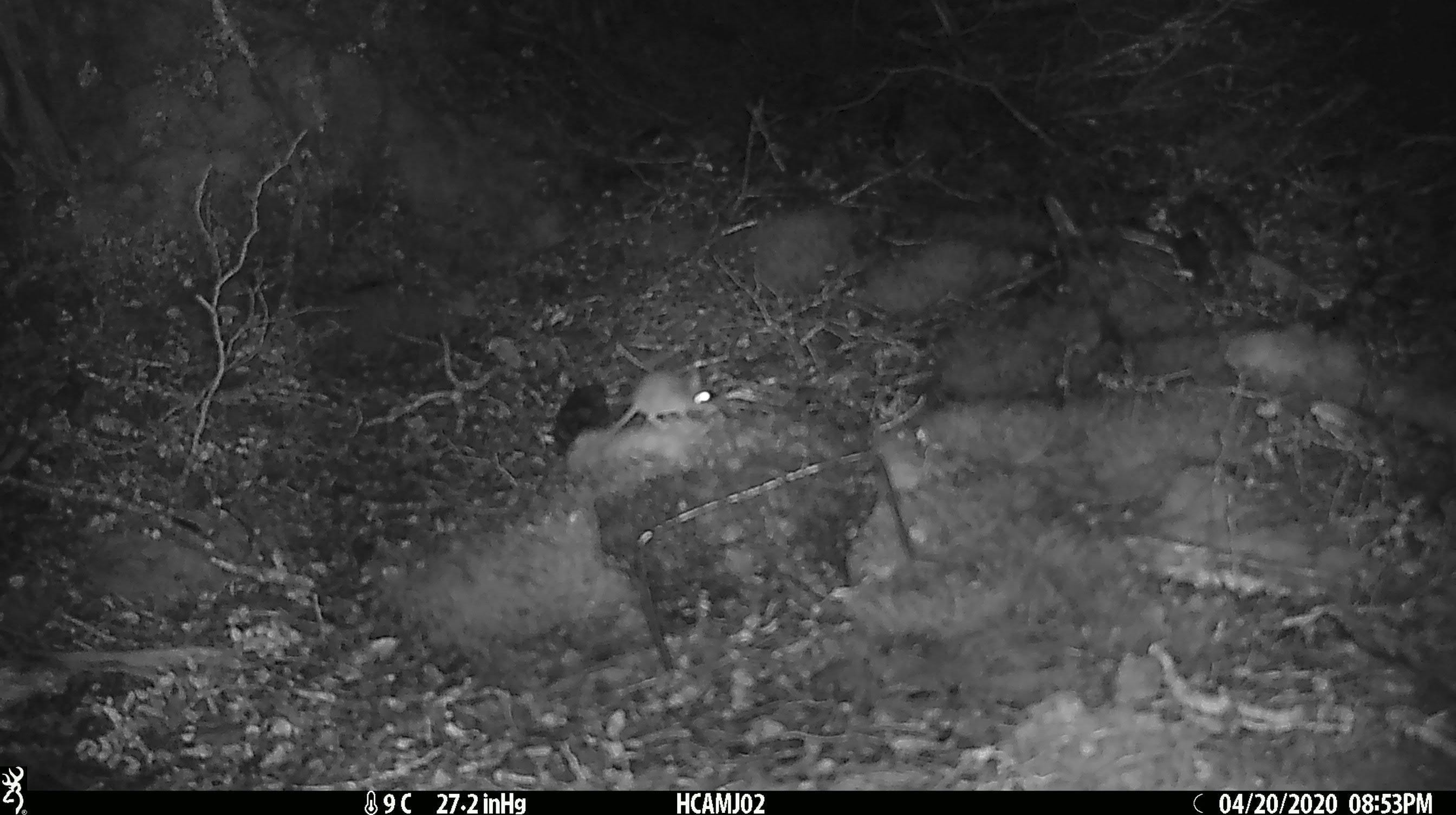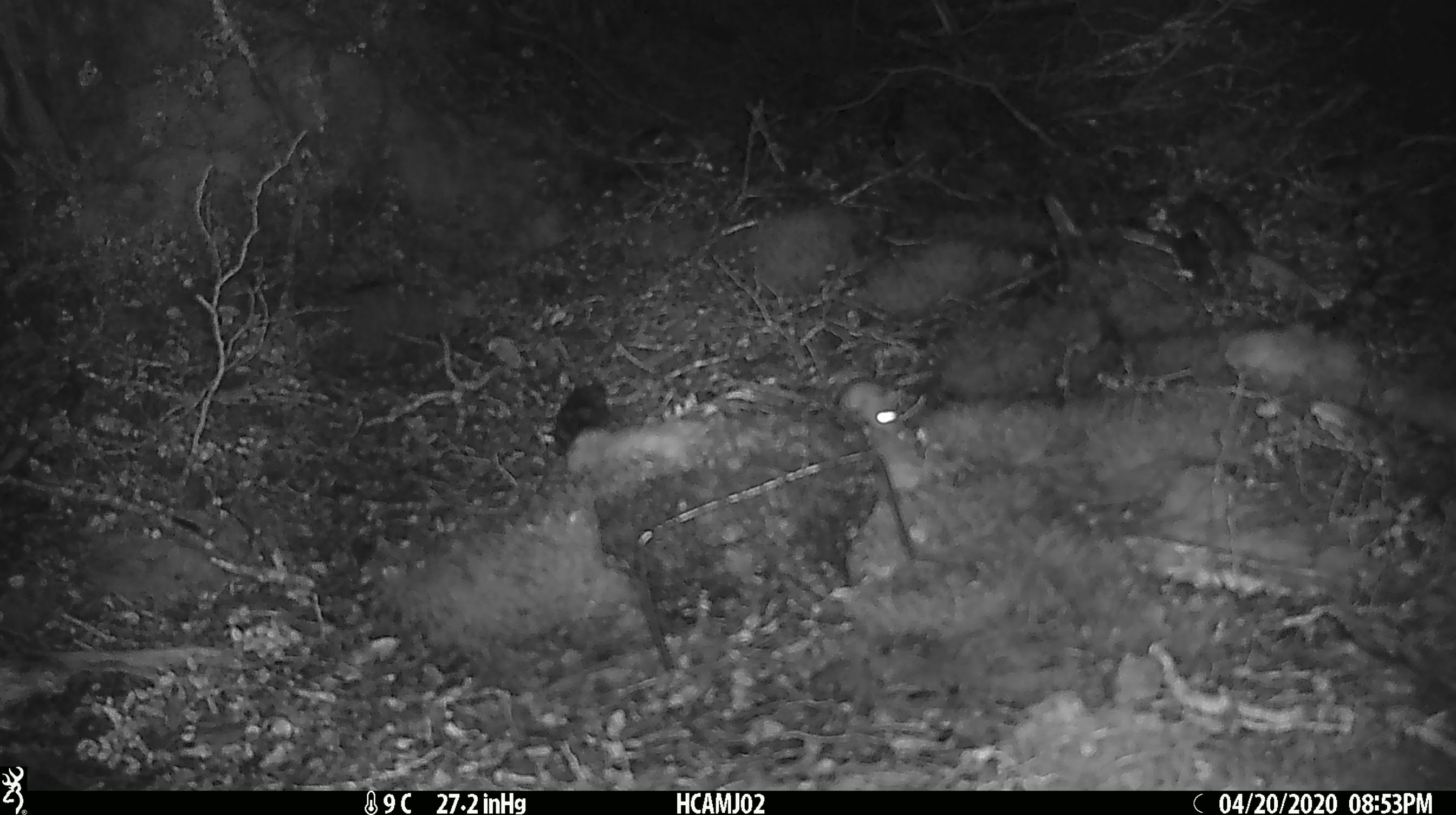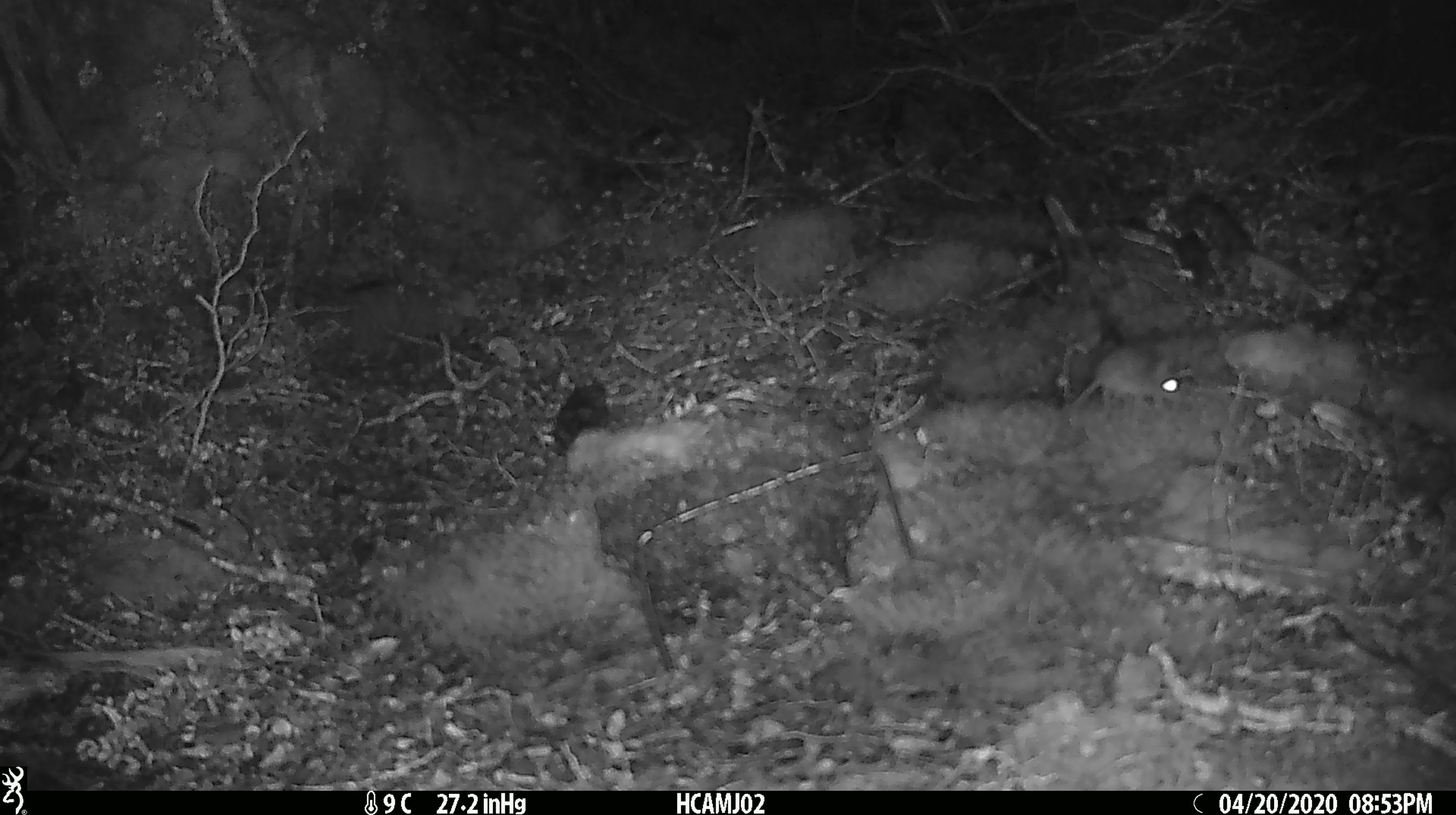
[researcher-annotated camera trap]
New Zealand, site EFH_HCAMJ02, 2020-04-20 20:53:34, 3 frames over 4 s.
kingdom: Animalia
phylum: Chordata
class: Mammalia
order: Rodentia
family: Muridae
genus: Mus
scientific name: Mus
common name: mouse